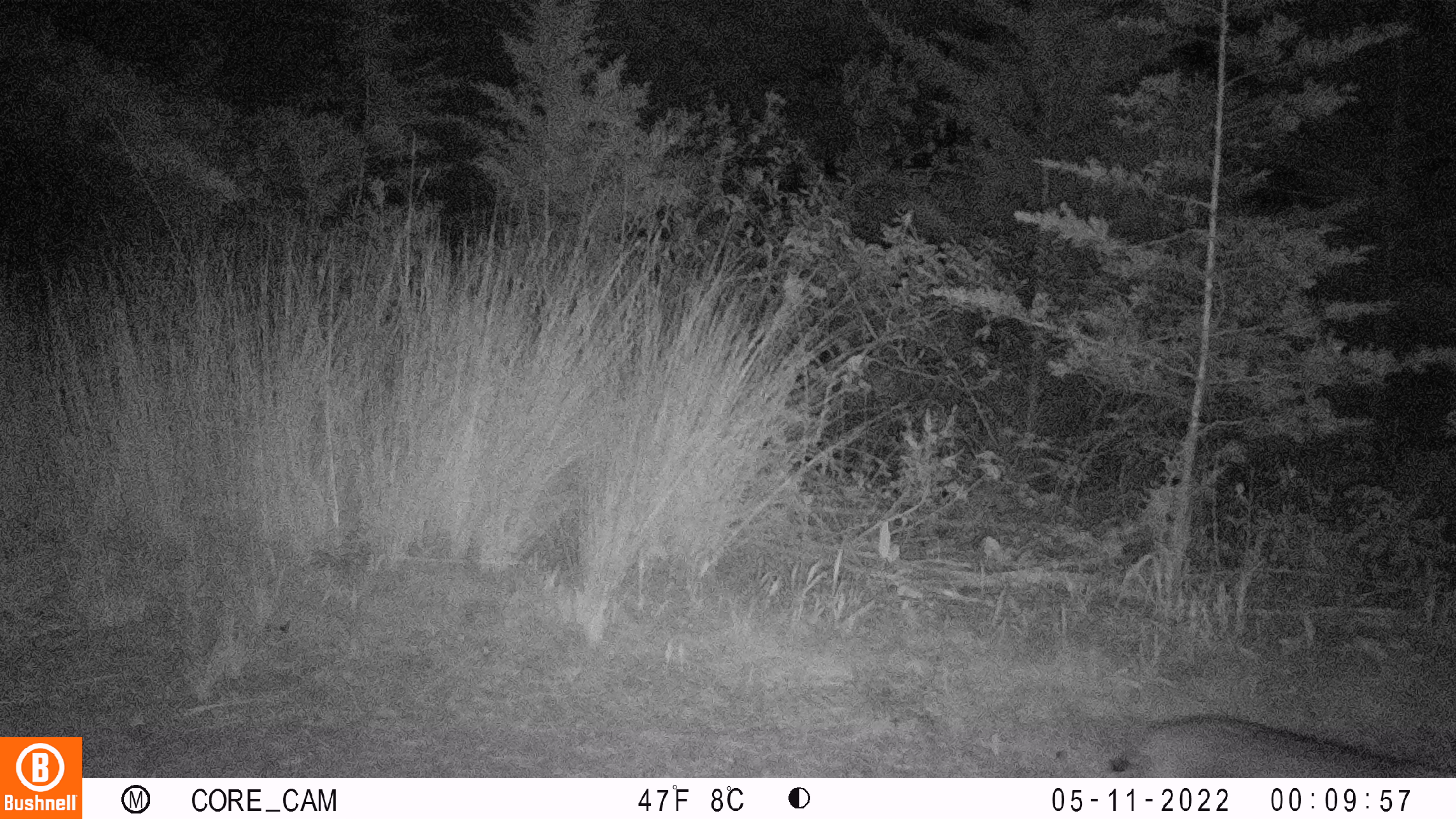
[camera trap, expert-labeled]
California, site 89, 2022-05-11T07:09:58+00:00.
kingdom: Animalia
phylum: Chordata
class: Mammalia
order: Carnivora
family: Felidae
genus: Lynx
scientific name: Lynx rufus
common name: bobcat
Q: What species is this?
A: Bobcat (Lynx rufus).